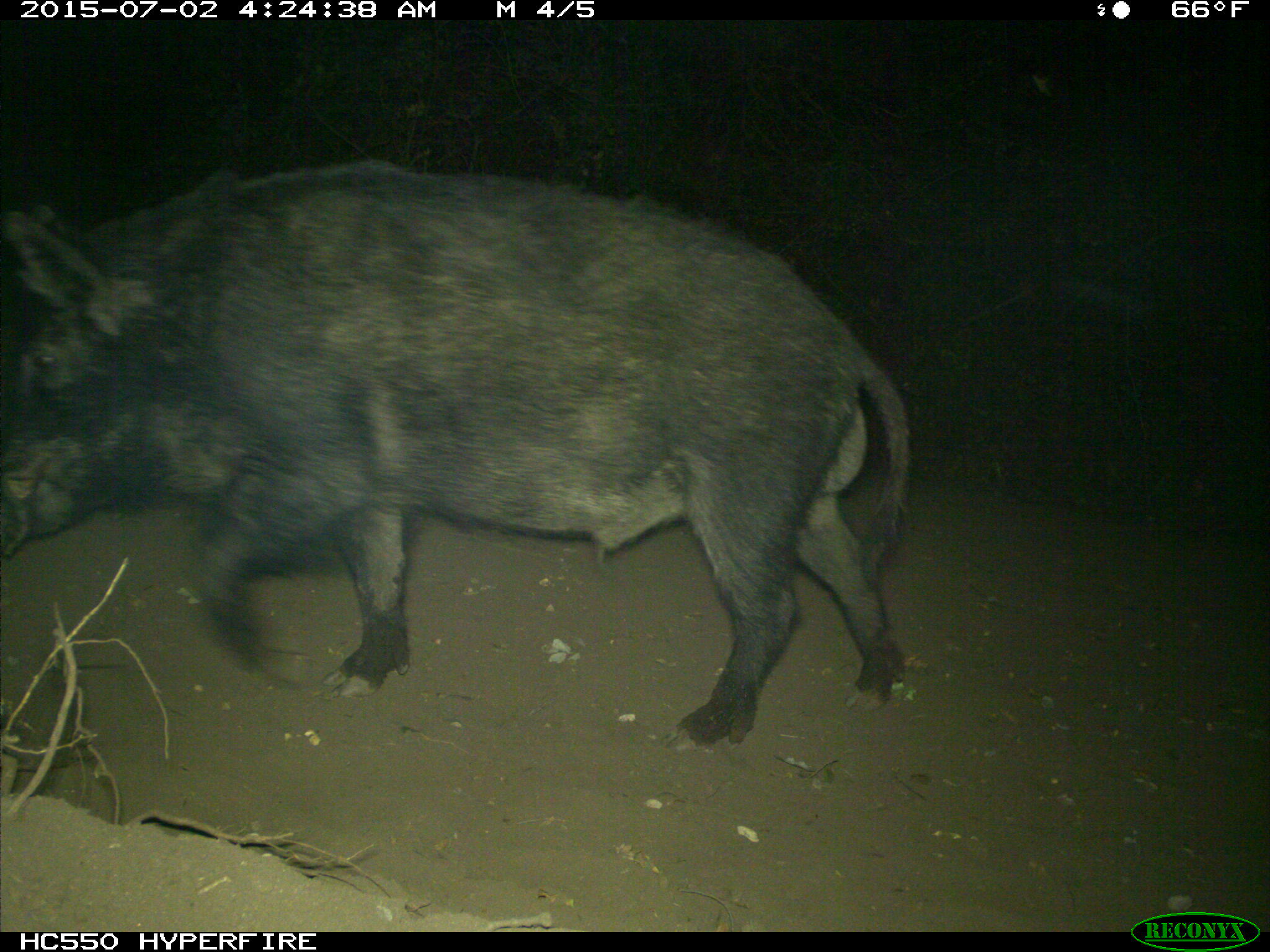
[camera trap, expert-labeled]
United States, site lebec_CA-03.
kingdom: Animalia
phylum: Chordata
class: Mammalia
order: Artiodactyla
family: Suidae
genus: Sus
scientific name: Sus scrofa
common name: wild boar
Sus scrofa (wild boar).